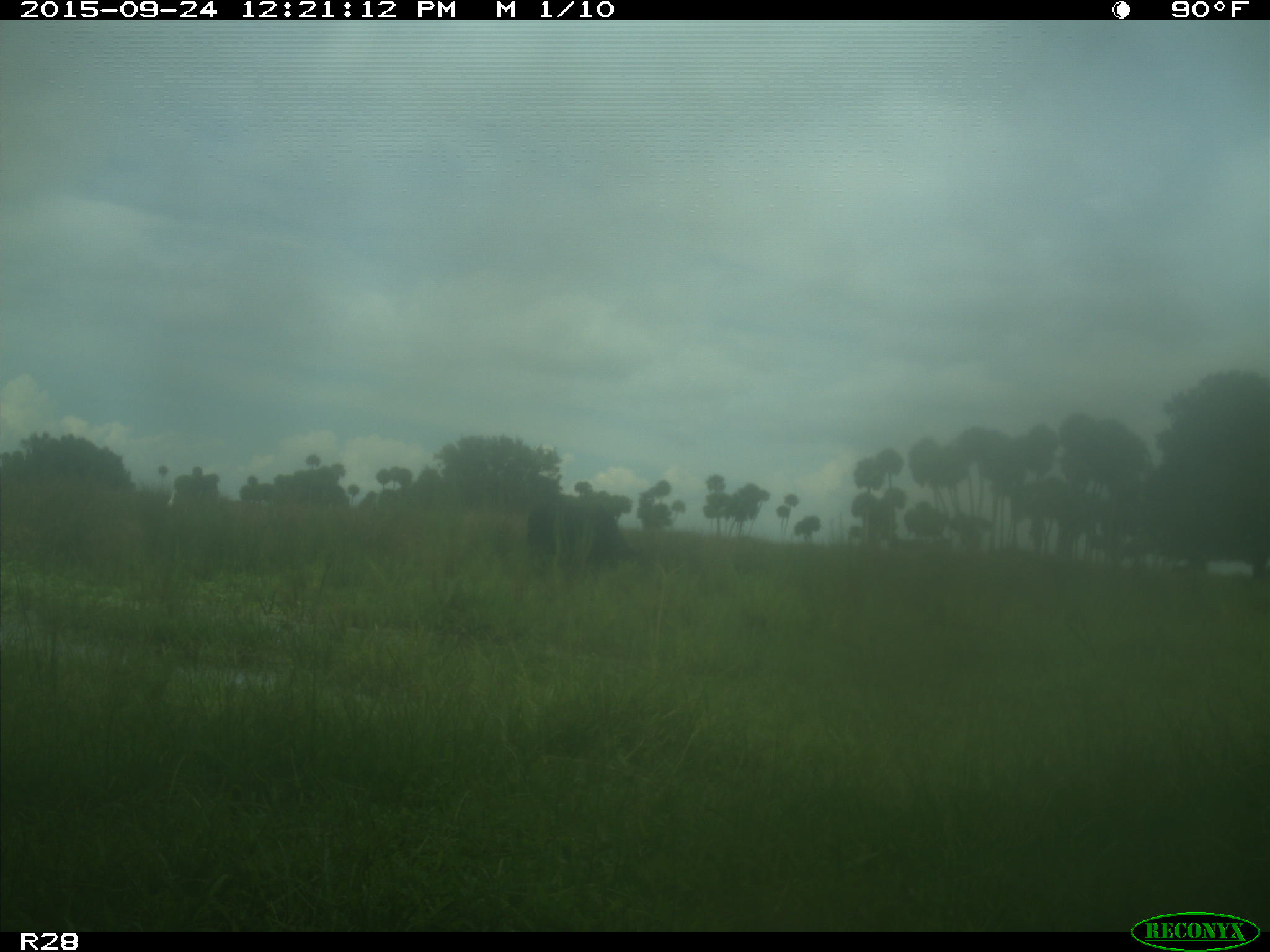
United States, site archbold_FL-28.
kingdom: Animalia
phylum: Chordata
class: Mammalia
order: Artiodactyla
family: Bovidae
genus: Bos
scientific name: Bos taurus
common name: domestic cow